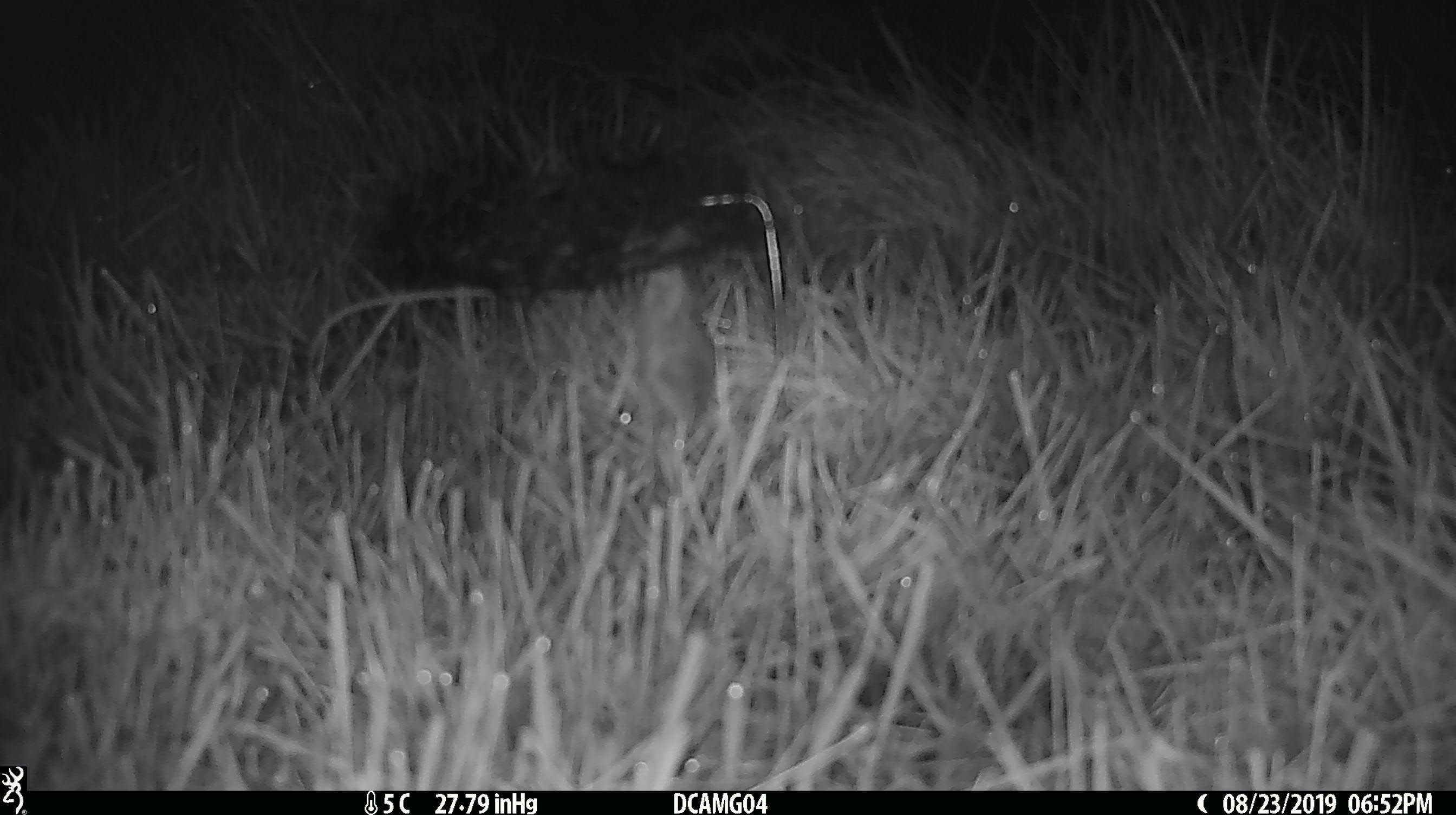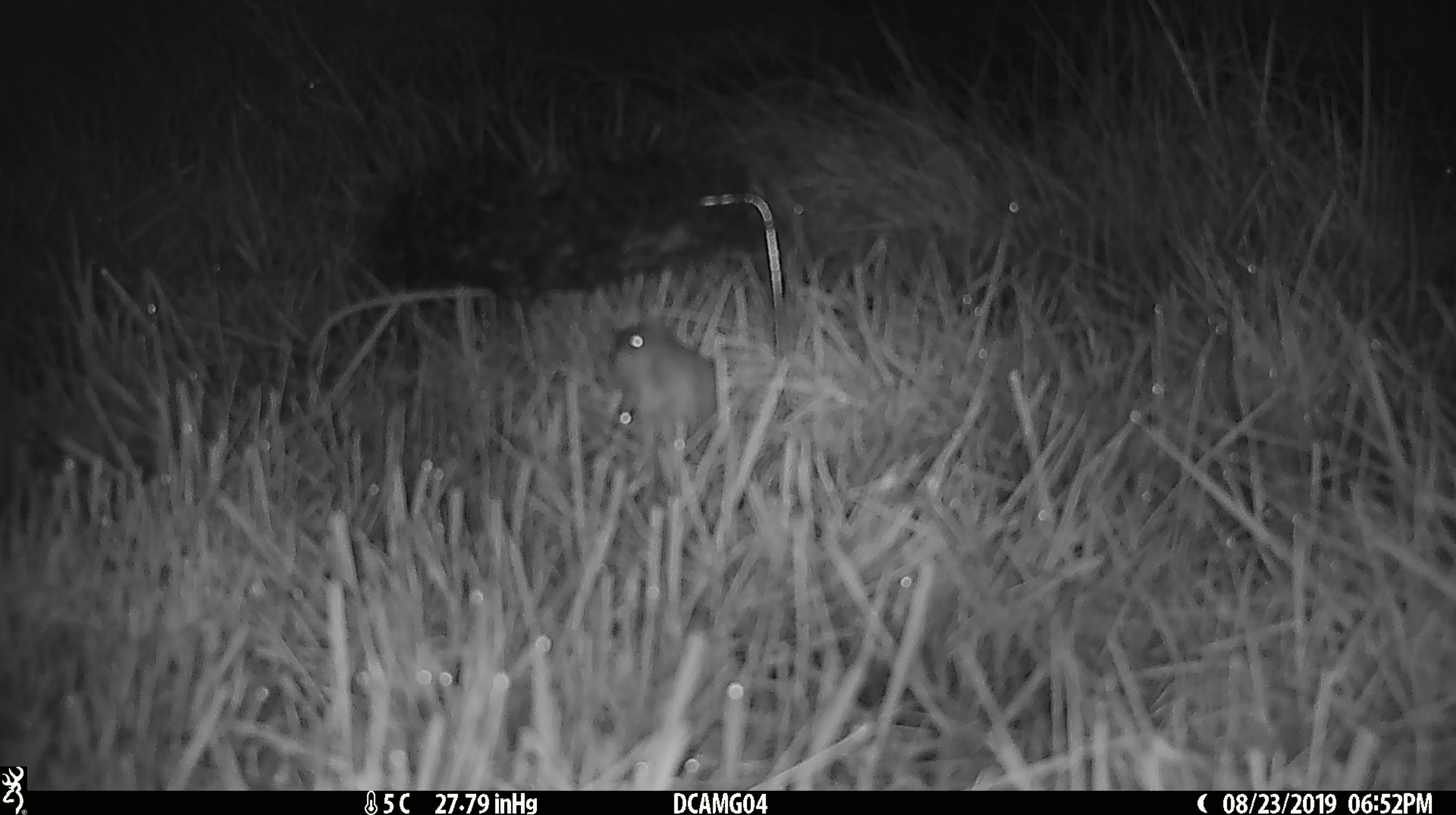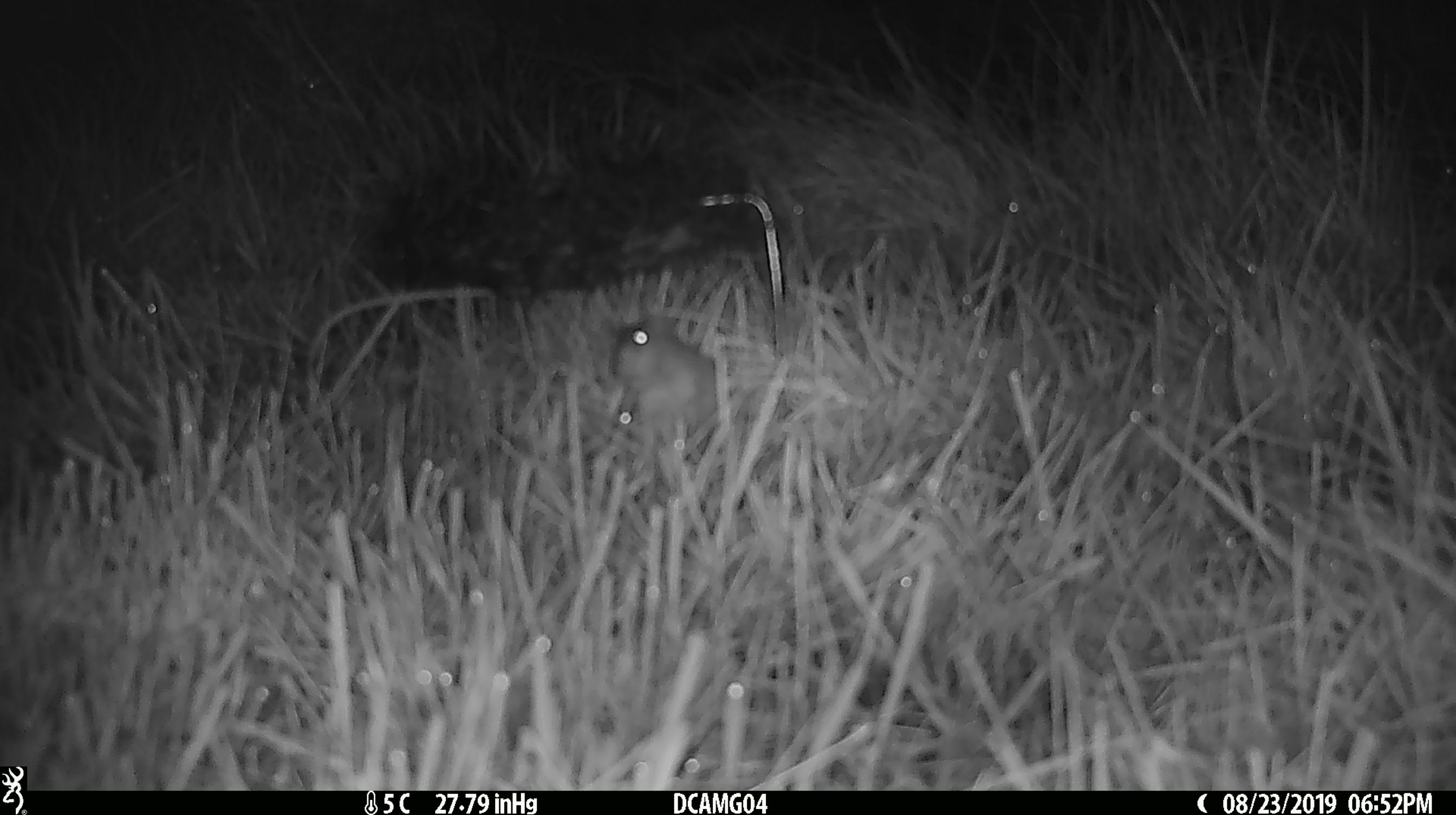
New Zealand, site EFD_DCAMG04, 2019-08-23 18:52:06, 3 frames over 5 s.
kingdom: Animalia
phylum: Chordata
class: Mammalia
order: Rodentia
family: Muridae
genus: Mus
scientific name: Mus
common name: mouse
Mouse (Mus).